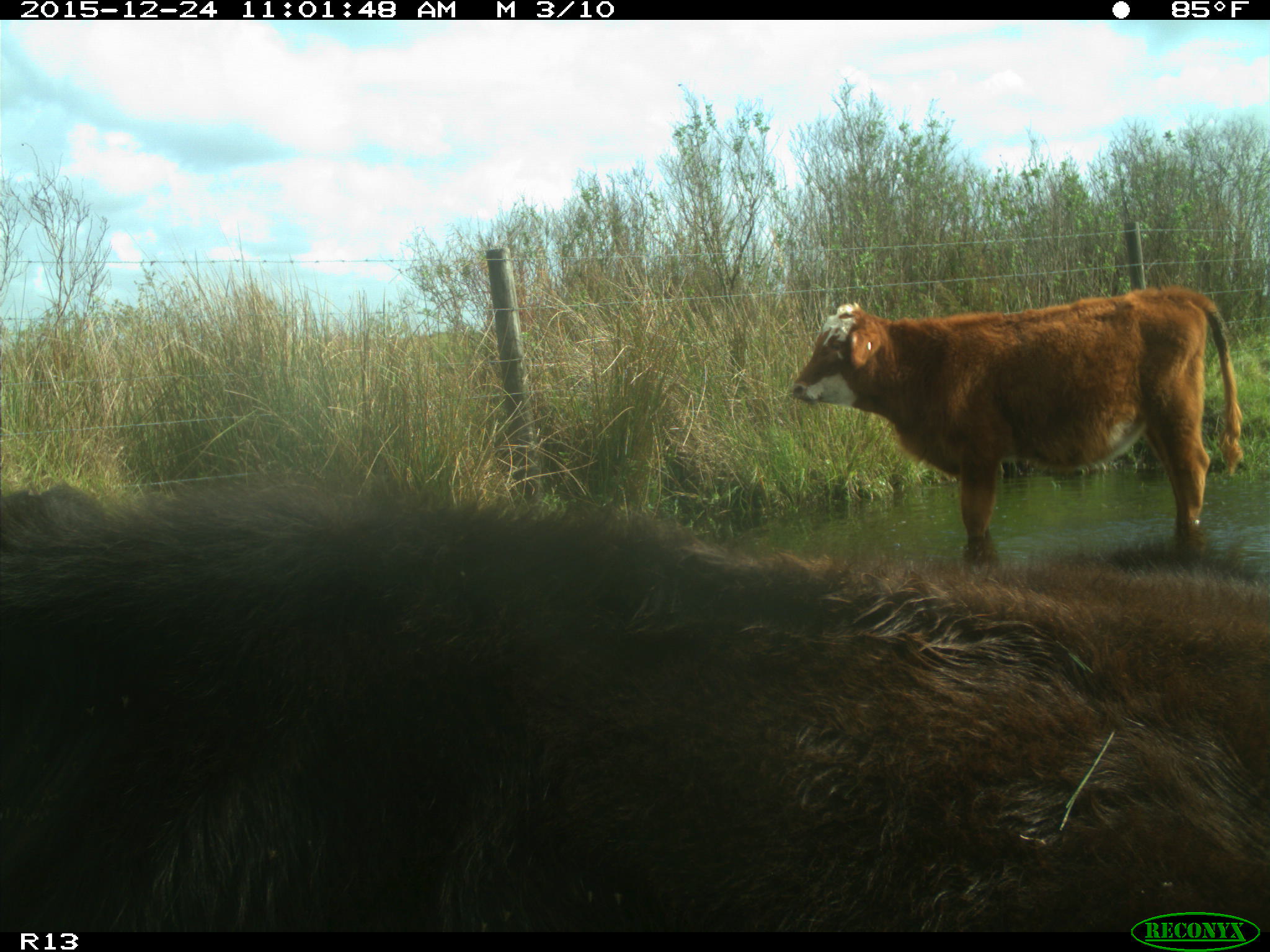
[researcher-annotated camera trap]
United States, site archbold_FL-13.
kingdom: Animalia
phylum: Chordata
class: Mammalia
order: Artiodactyla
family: Bovidae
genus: Bos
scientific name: Bos taurus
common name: domestic cow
Bos taurus (domestic cow).